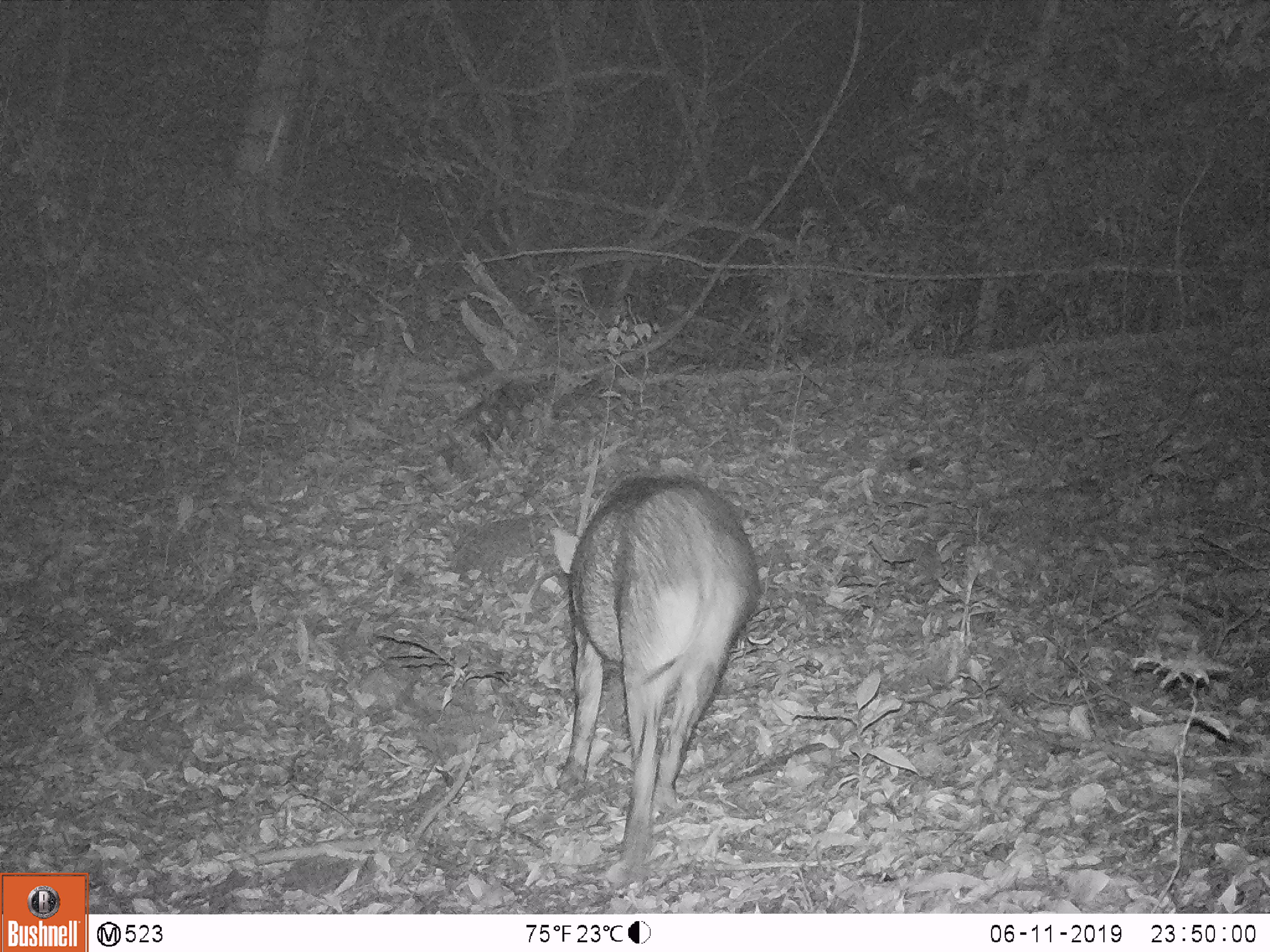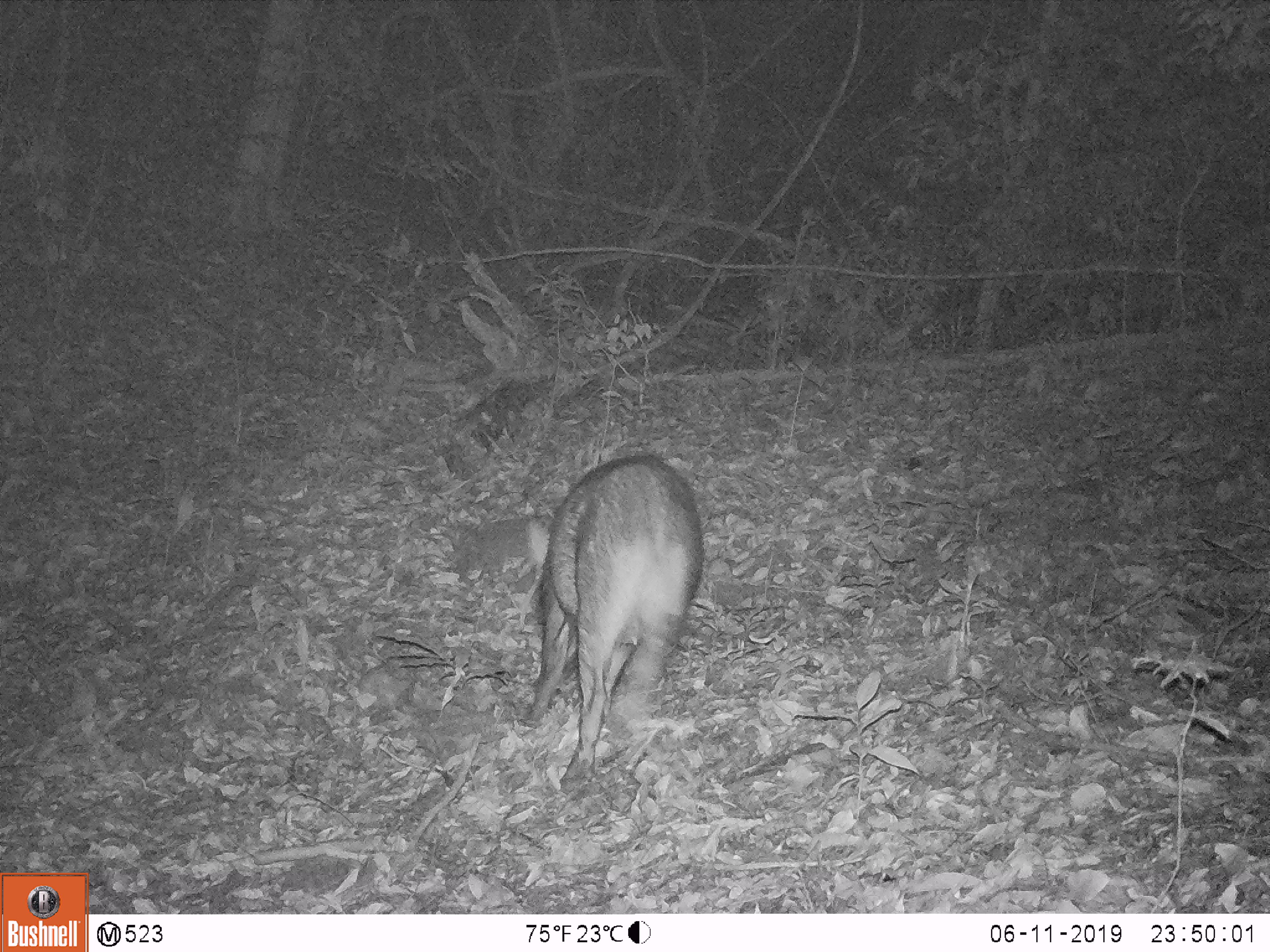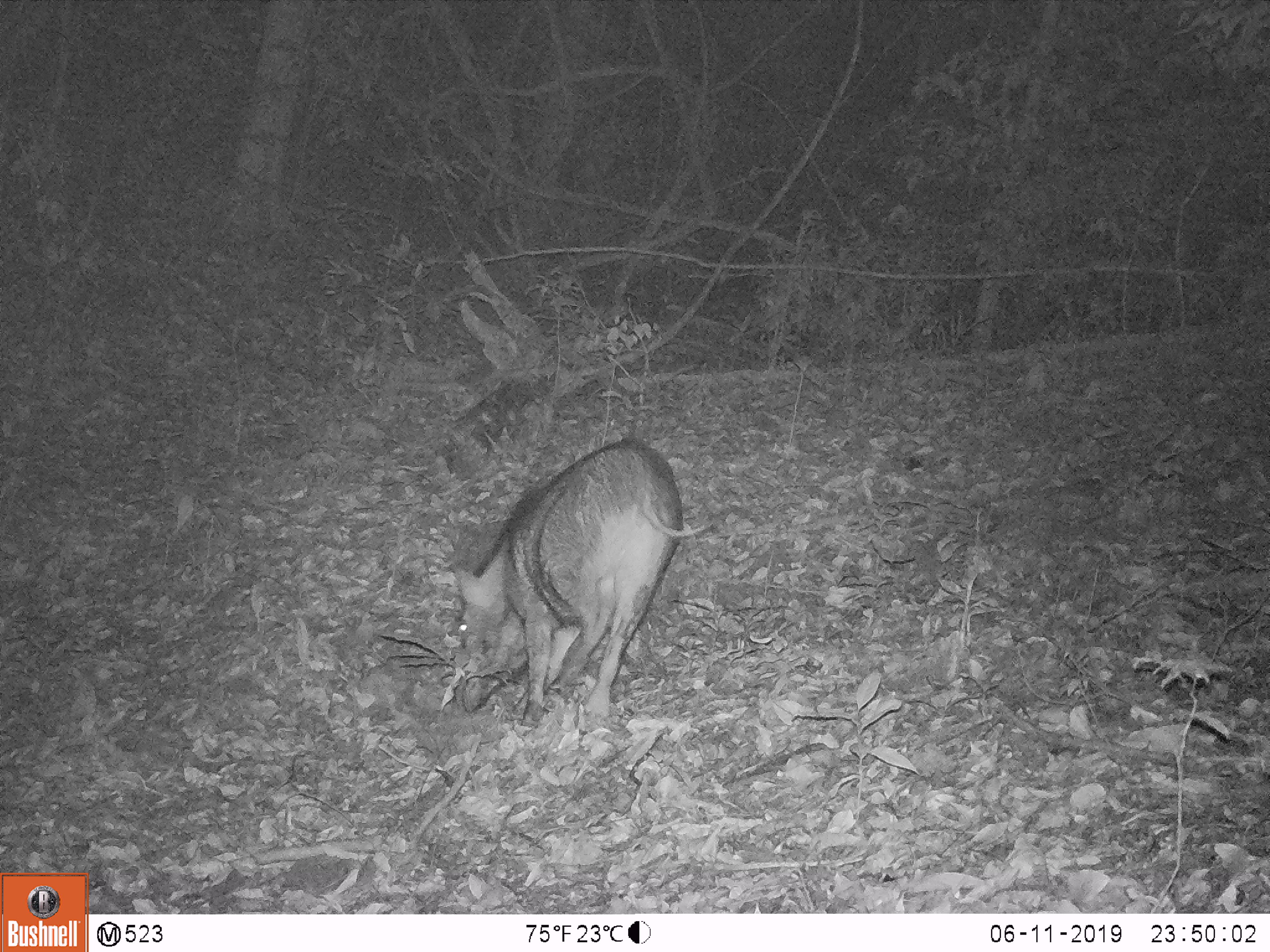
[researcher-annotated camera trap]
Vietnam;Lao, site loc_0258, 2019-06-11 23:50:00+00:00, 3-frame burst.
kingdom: Animalia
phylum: Chordata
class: Mammalia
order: Artiodactyla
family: Suidae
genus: Sus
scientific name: Sus scrofa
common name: eurasian wild pig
Eurasian wild pig (Sus scrofa). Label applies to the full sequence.